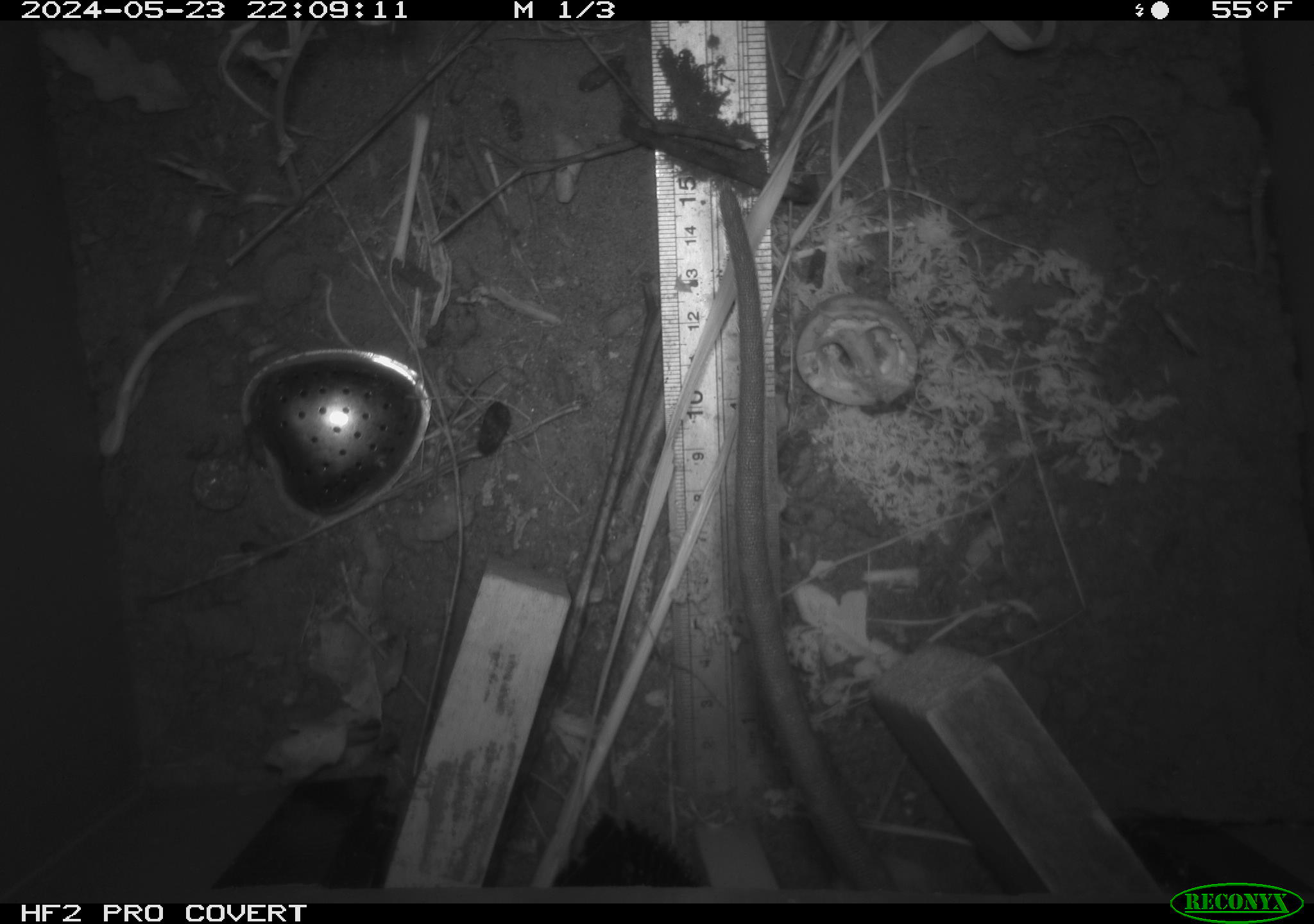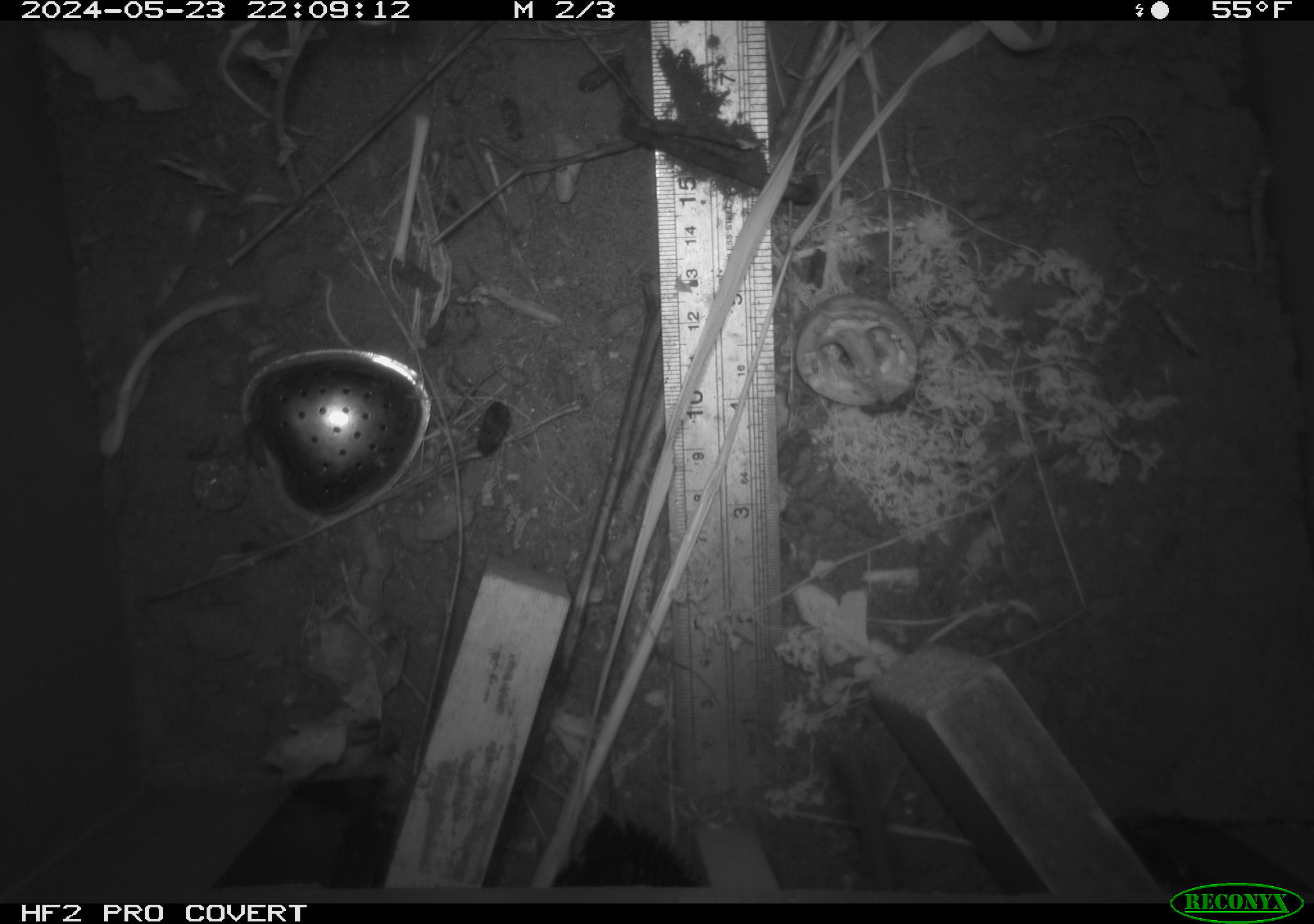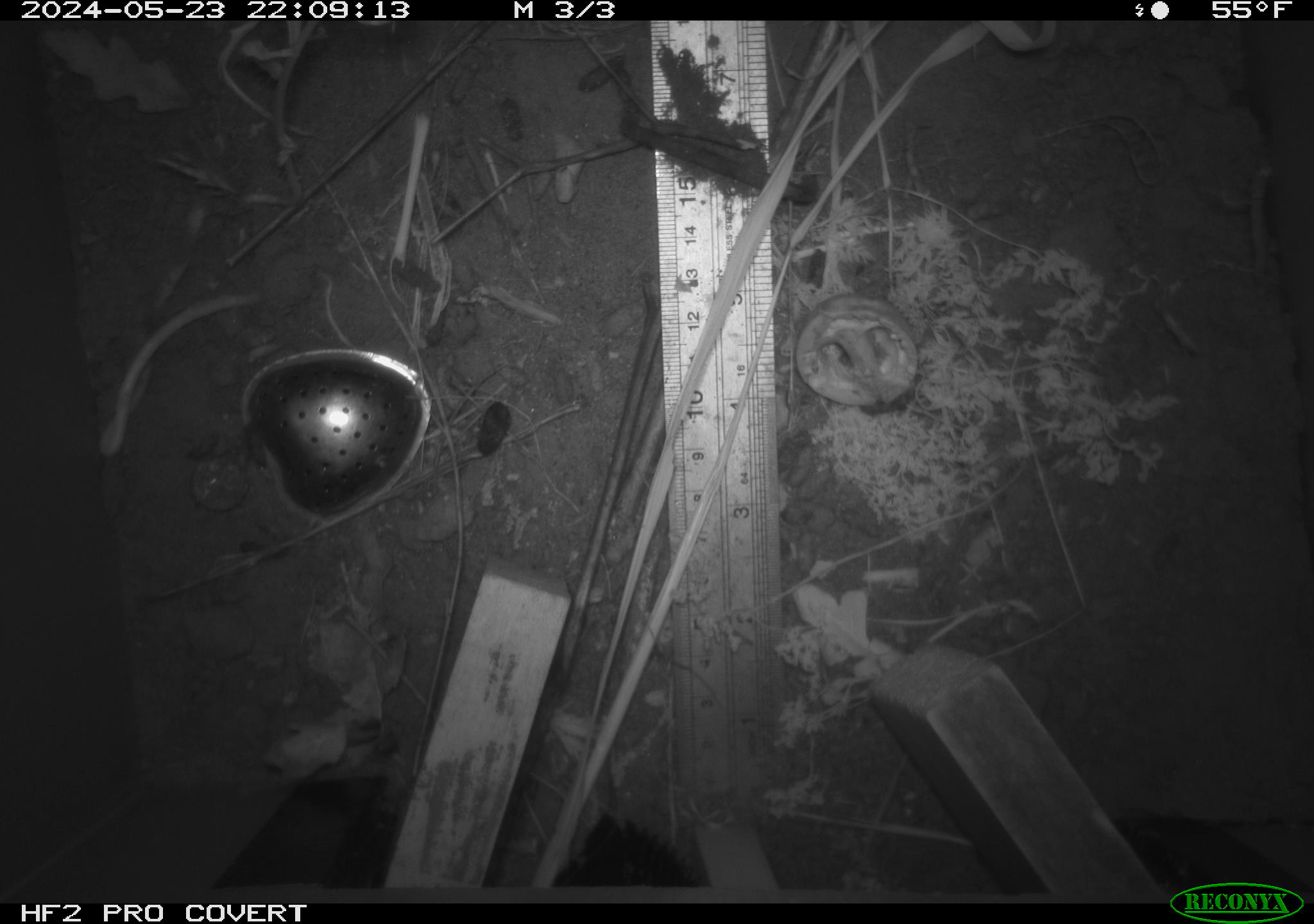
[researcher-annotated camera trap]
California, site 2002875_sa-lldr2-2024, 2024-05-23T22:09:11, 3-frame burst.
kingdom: Animalia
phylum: Chordata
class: Mammalia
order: Rodentia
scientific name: Rodentia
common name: rodent